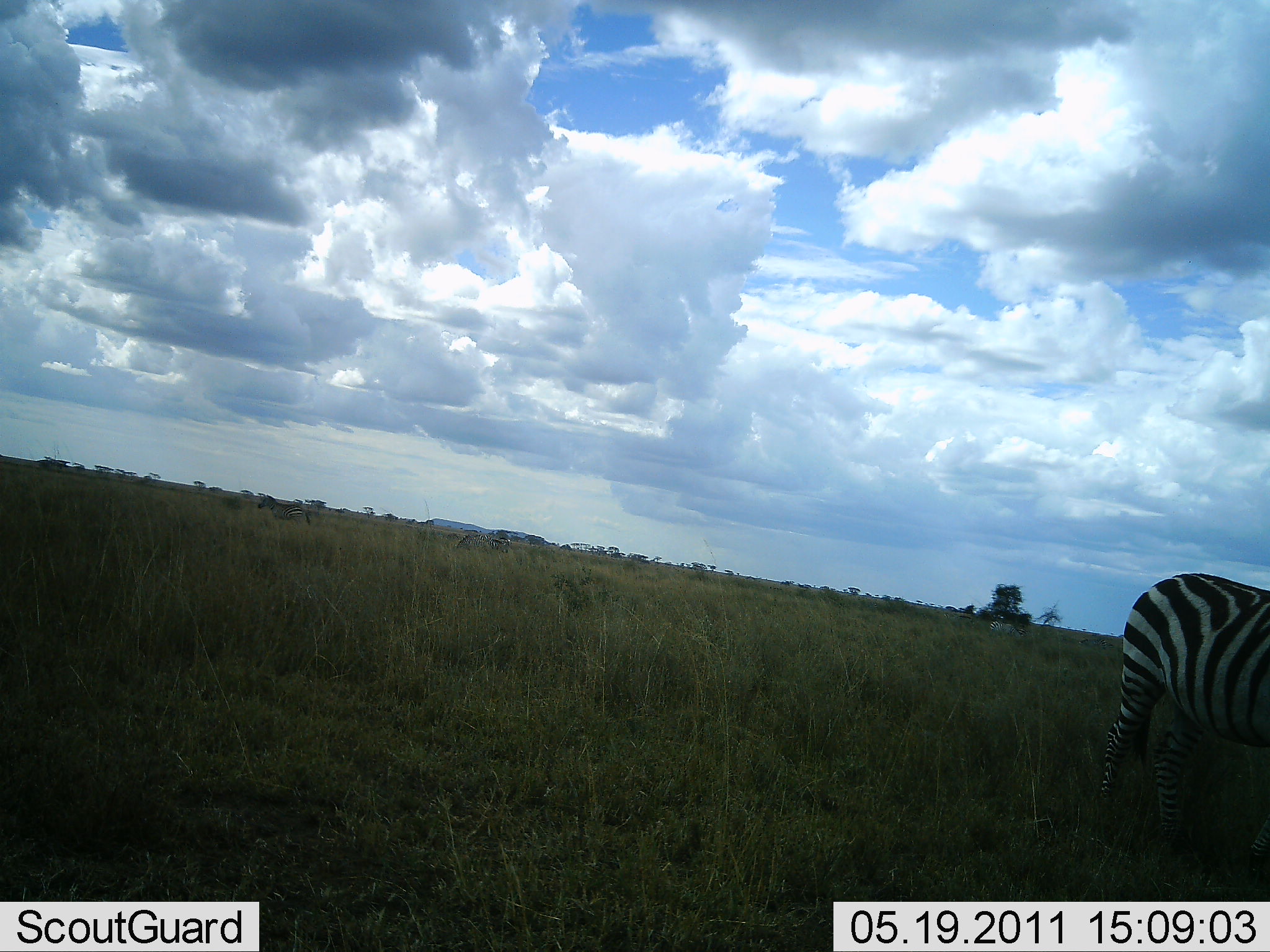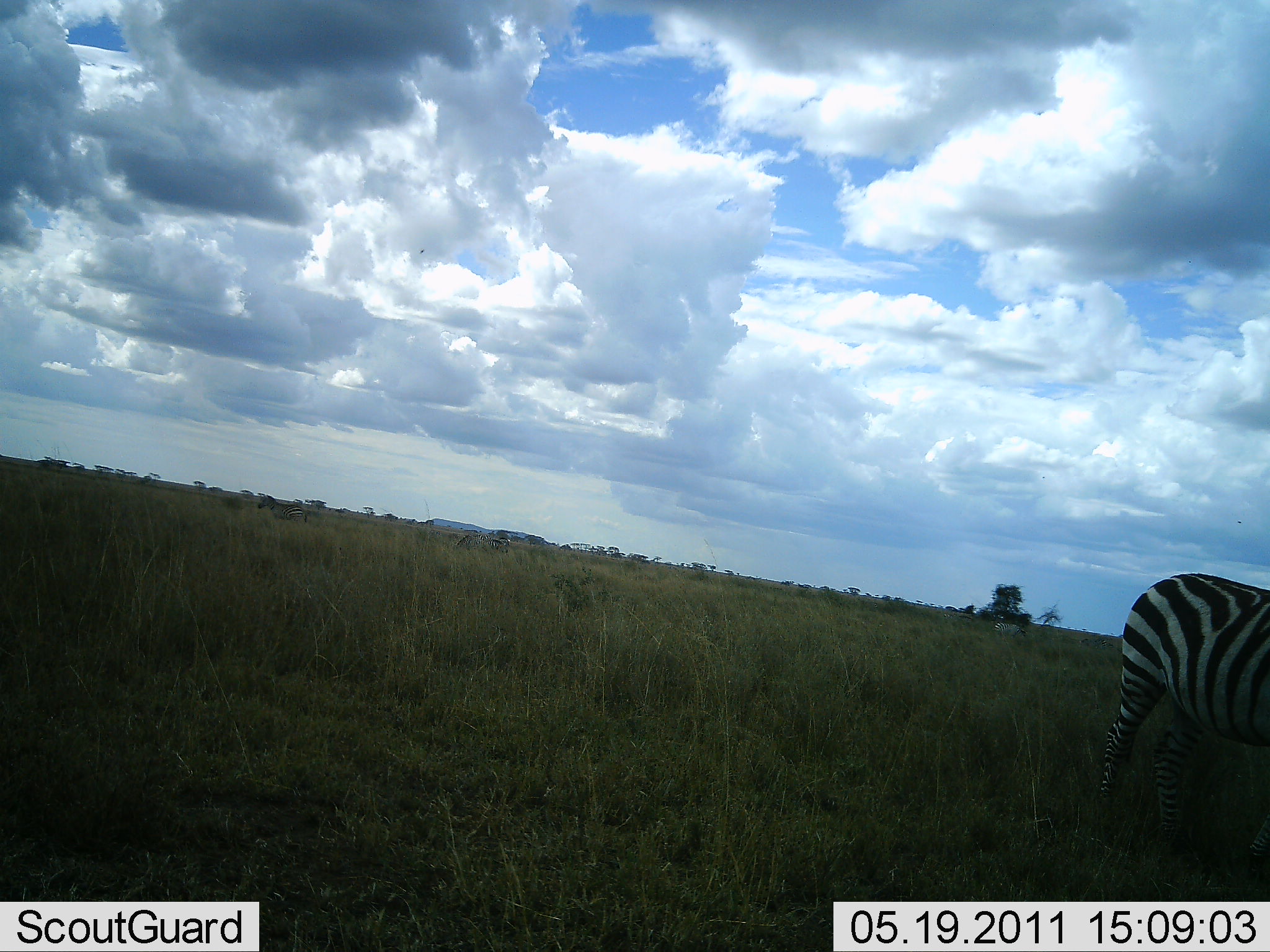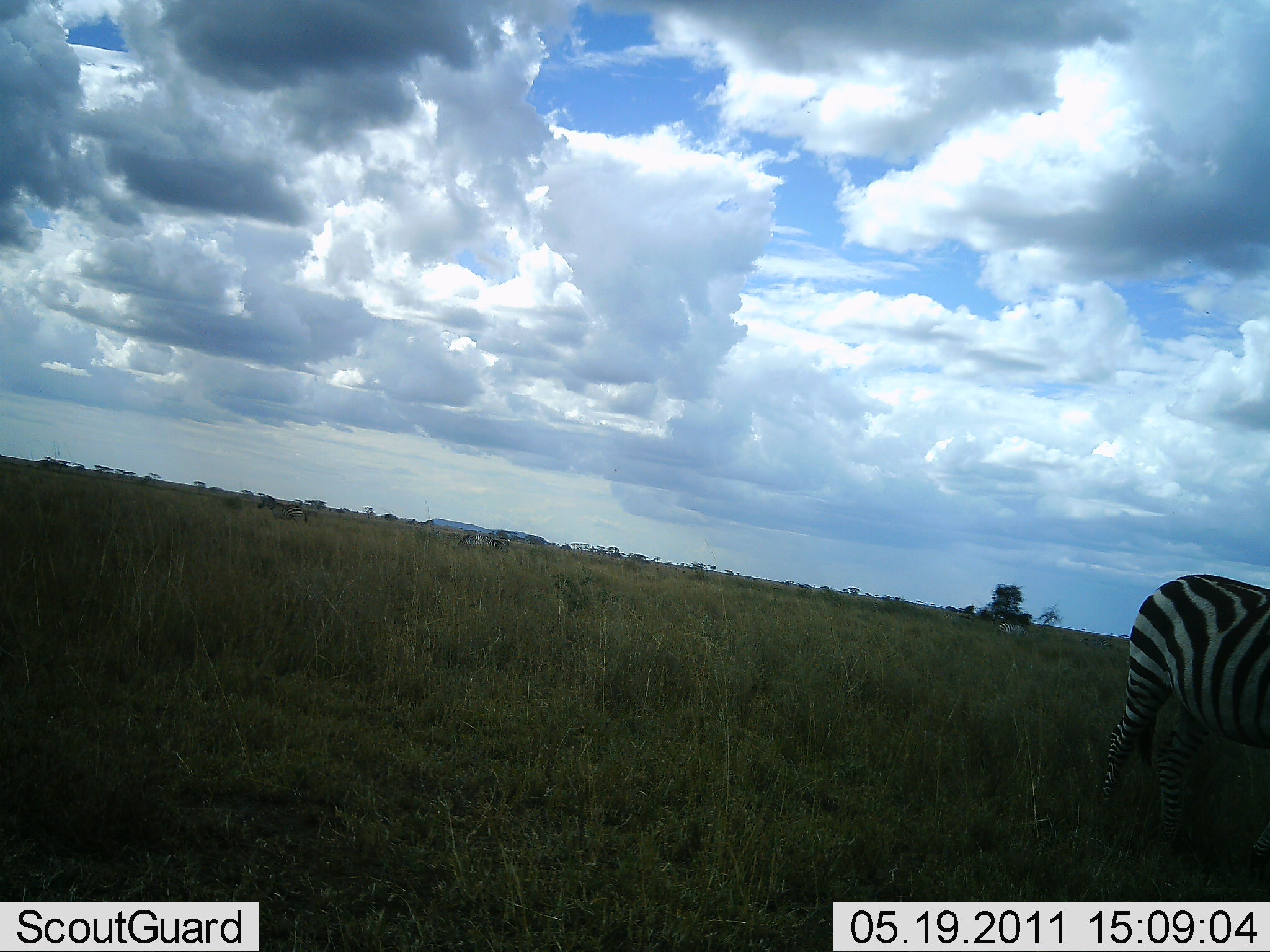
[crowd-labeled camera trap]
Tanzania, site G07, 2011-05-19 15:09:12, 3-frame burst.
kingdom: Animalia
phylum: Chordata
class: Mammalia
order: Perissodactyla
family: Equidae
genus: Equus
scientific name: Equus quagga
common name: plains zebra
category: zebra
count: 1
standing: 73%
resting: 0%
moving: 36%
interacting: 0%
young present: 0%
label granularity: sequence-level